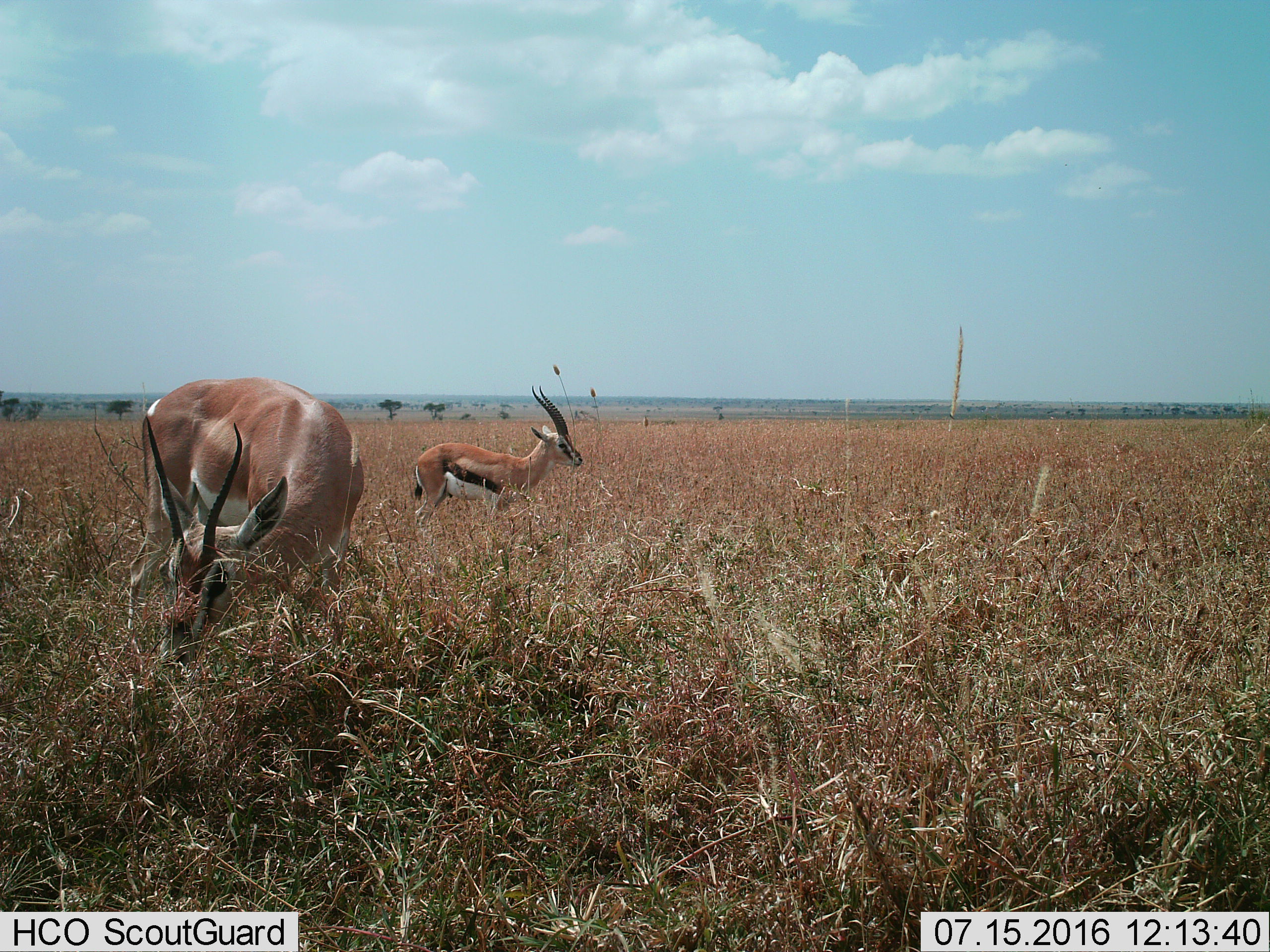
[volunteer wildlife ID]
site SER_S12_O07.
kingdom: Animalia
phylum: Chordata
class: Mammalia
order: Artiodactyla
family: Bovidae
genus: Eudorcas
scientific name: Eudorcas thomsonii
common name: thomson's gazelle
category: gazellethomsons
Gazellethomsons (thomson's gazelle) (Eudorcas thomsonii), count 2. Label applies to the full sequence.